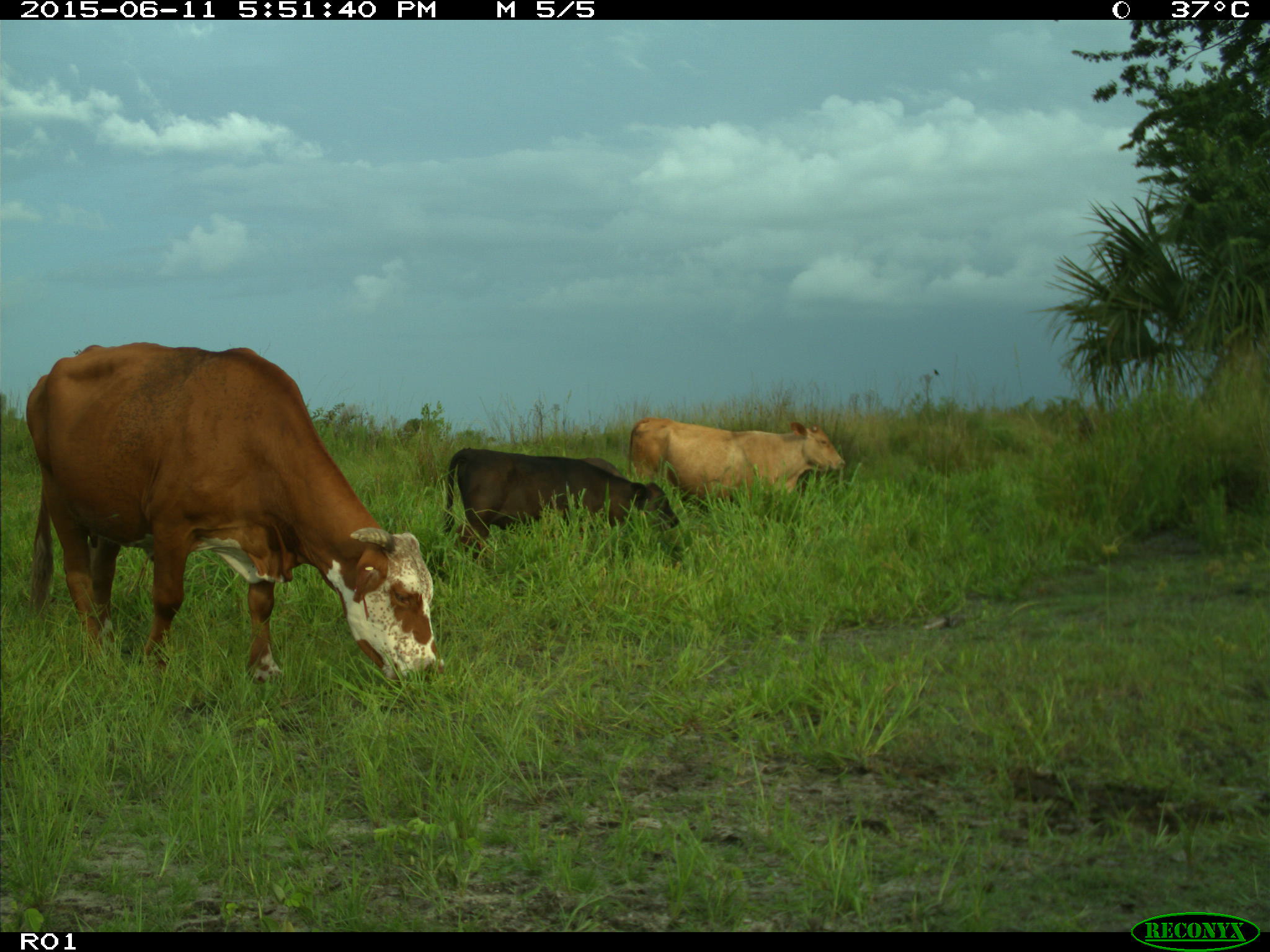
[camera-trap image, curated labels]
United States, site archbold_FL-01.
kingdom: Animalia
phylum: Chordata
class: Mammalia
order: Artiodactyla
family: Bovidae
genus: Bos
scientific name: Bos taurus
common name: domestic cow